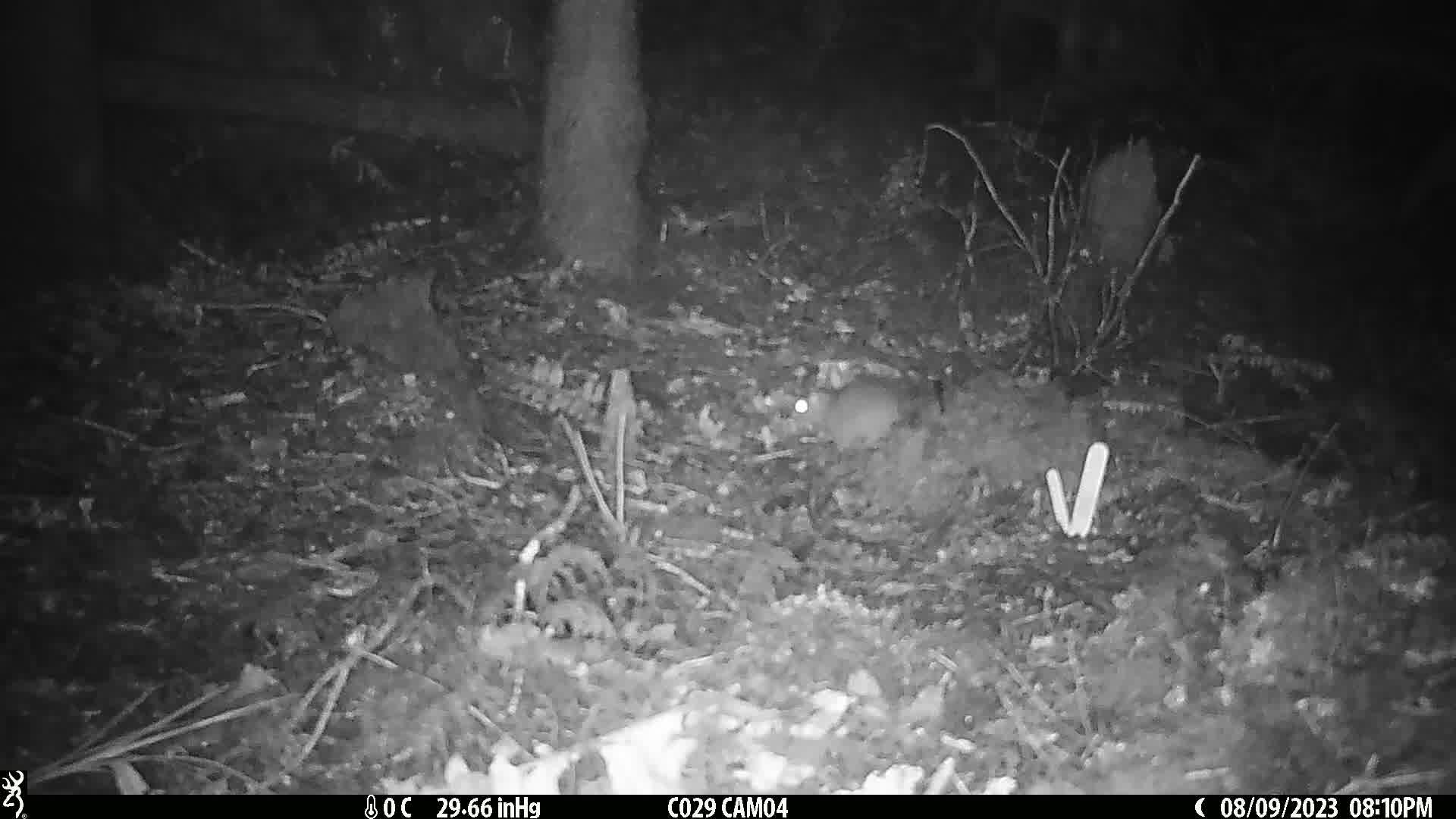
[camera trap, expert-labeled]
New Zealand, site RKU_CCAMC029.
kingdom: Animalia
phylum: Chordata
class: Mammalia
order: Rodentia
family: Muridae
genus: Rattus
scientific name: Rattus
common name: rat